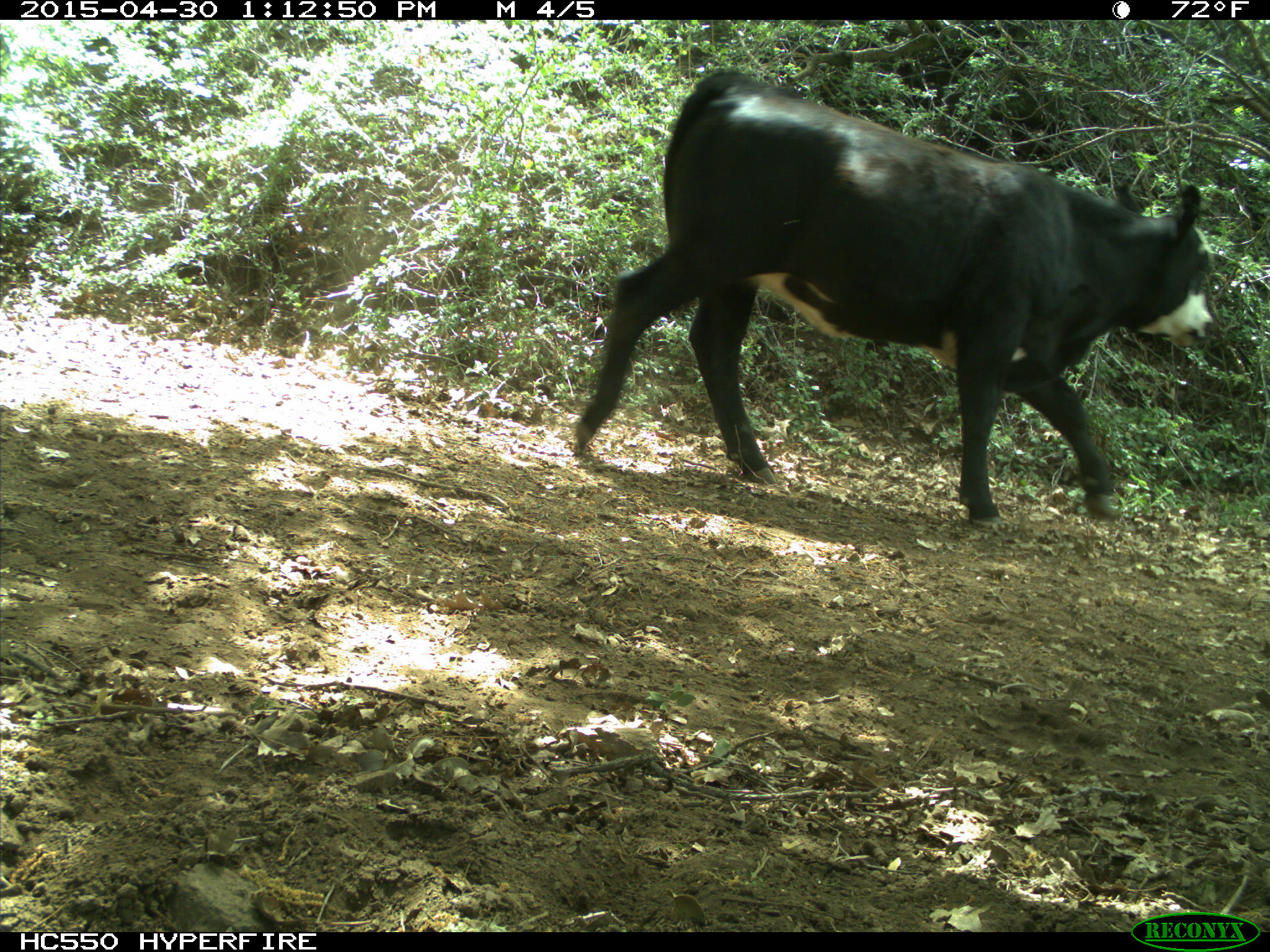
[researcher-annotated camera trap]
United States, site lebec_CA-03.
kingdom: Animalia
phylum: Chordata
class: Mammalia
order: Artiodactyla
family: Bovidae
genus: Bos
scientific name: Bos taurus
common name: domestic cow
Bos taurus (domestic cow).